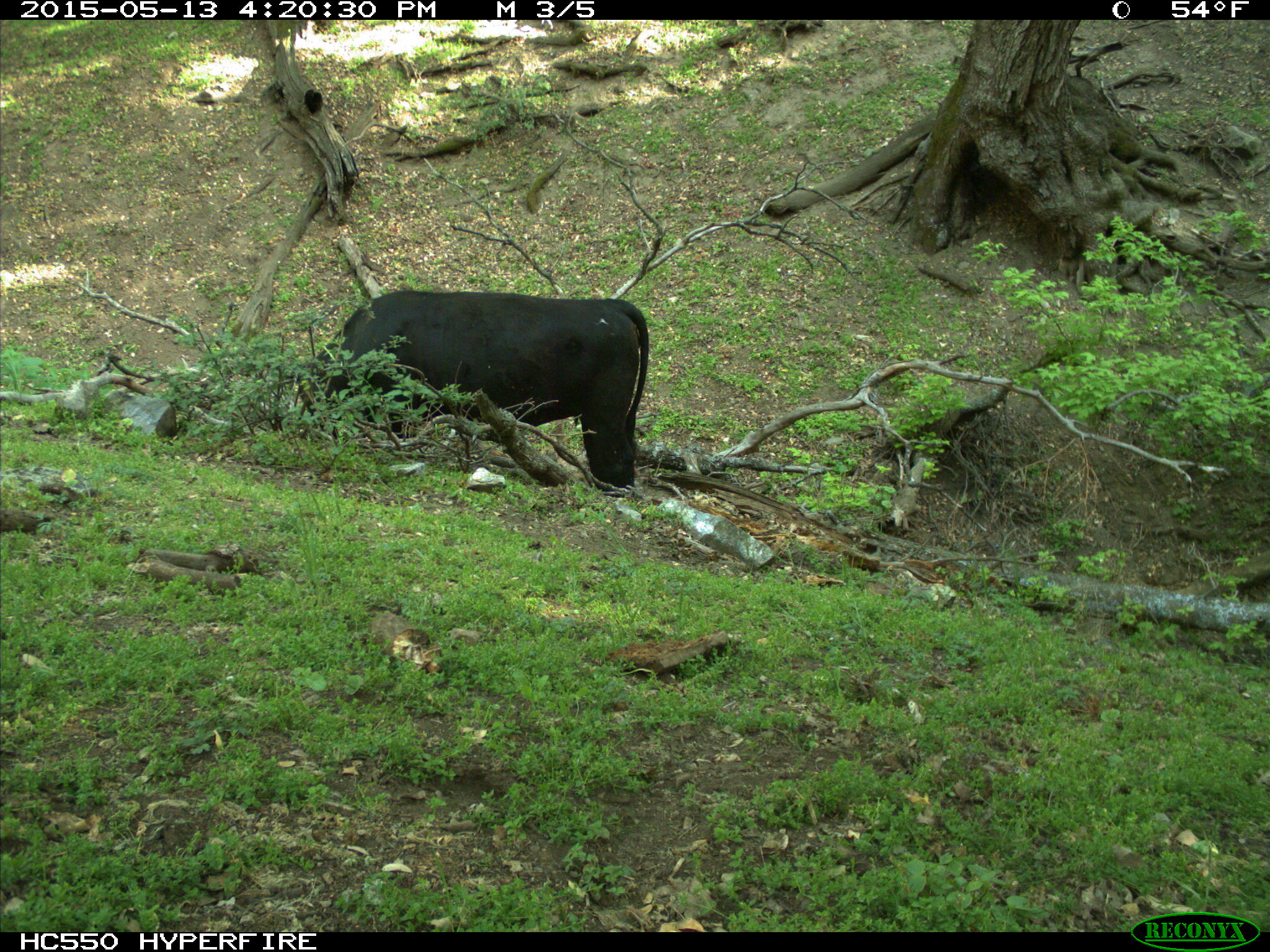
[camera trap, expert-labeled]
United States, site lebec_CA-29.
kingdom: Animalia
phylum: Chordata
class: Mammalia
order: Artiodactyla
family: Bovidae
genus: Bos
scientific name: Bos taurus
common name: domestic cow